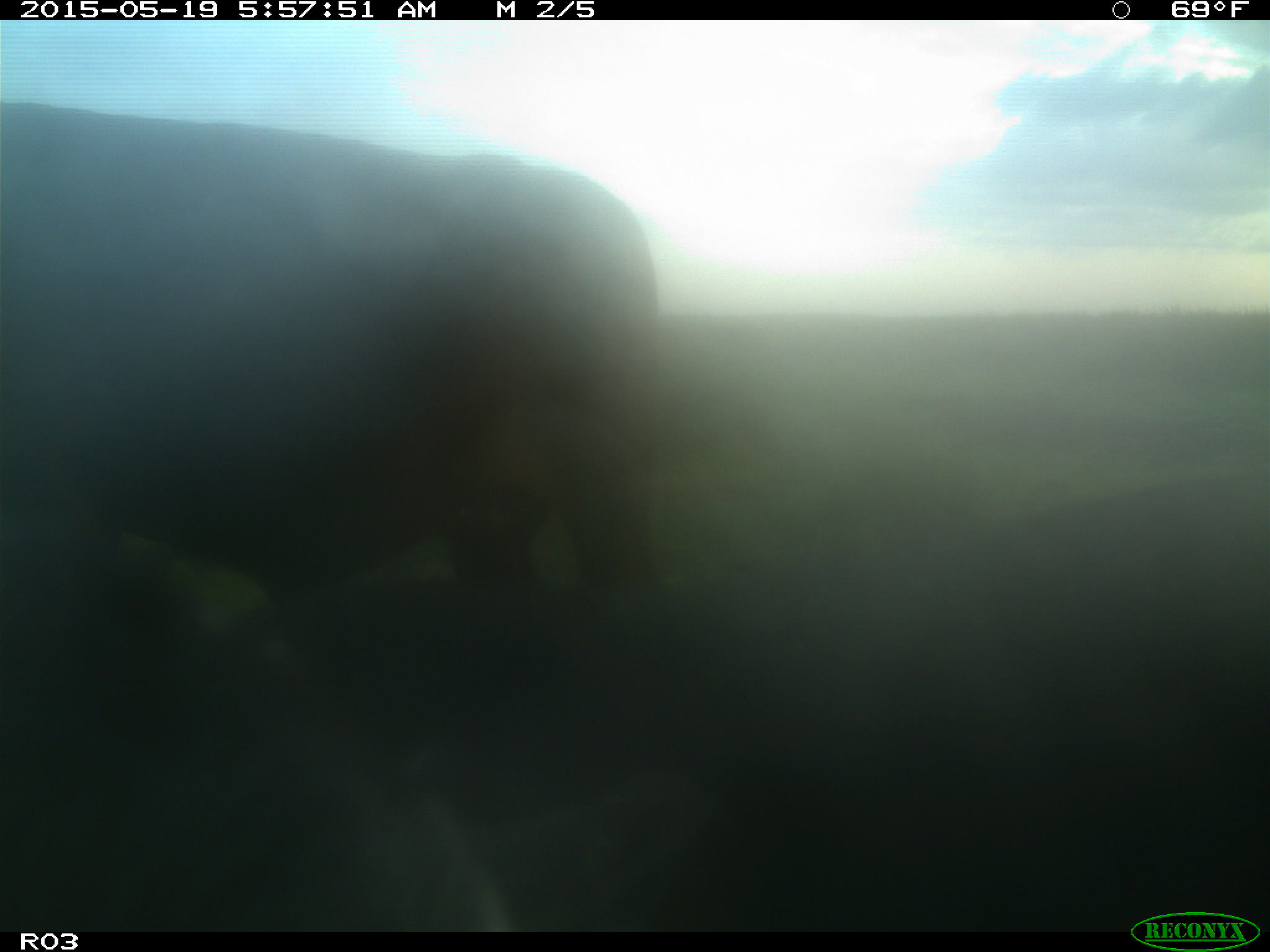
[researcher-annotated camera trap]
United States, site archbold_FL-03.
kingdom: Animalia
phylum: Chordata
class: Mammalia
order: Artiodactyla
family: Bovidae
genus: Bos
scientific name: Bos taurus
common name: domestic cow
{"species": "Bos taurus (domestic cow)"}